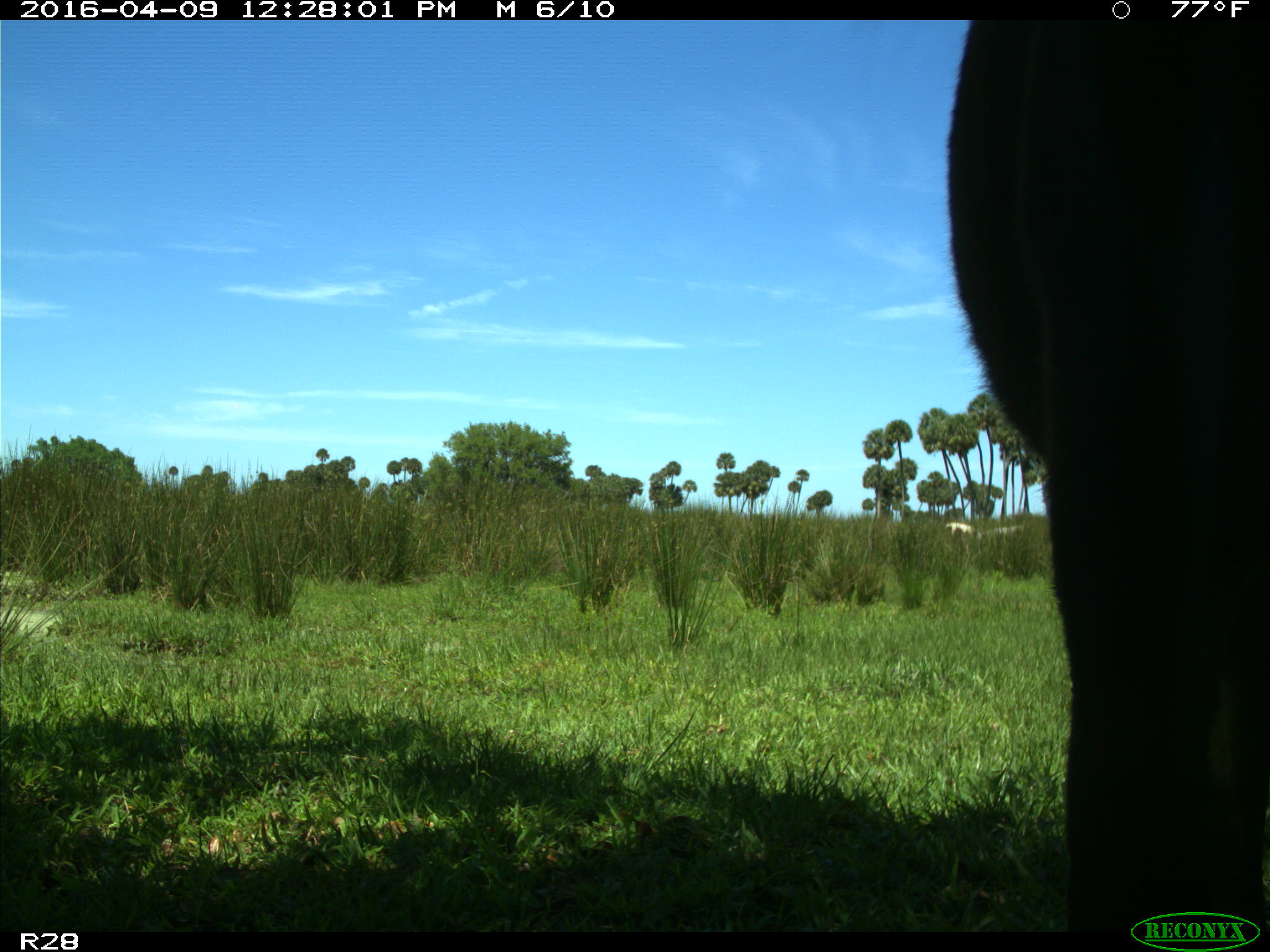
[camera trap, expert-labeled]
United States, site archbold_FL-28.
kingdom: Animalia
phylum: Chordata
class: Mammalia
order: Artiodactyla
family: Bovidae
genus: Bos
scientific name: Bos taurus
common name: domestic cow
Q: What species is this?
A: Bos taurus (domestic cow).